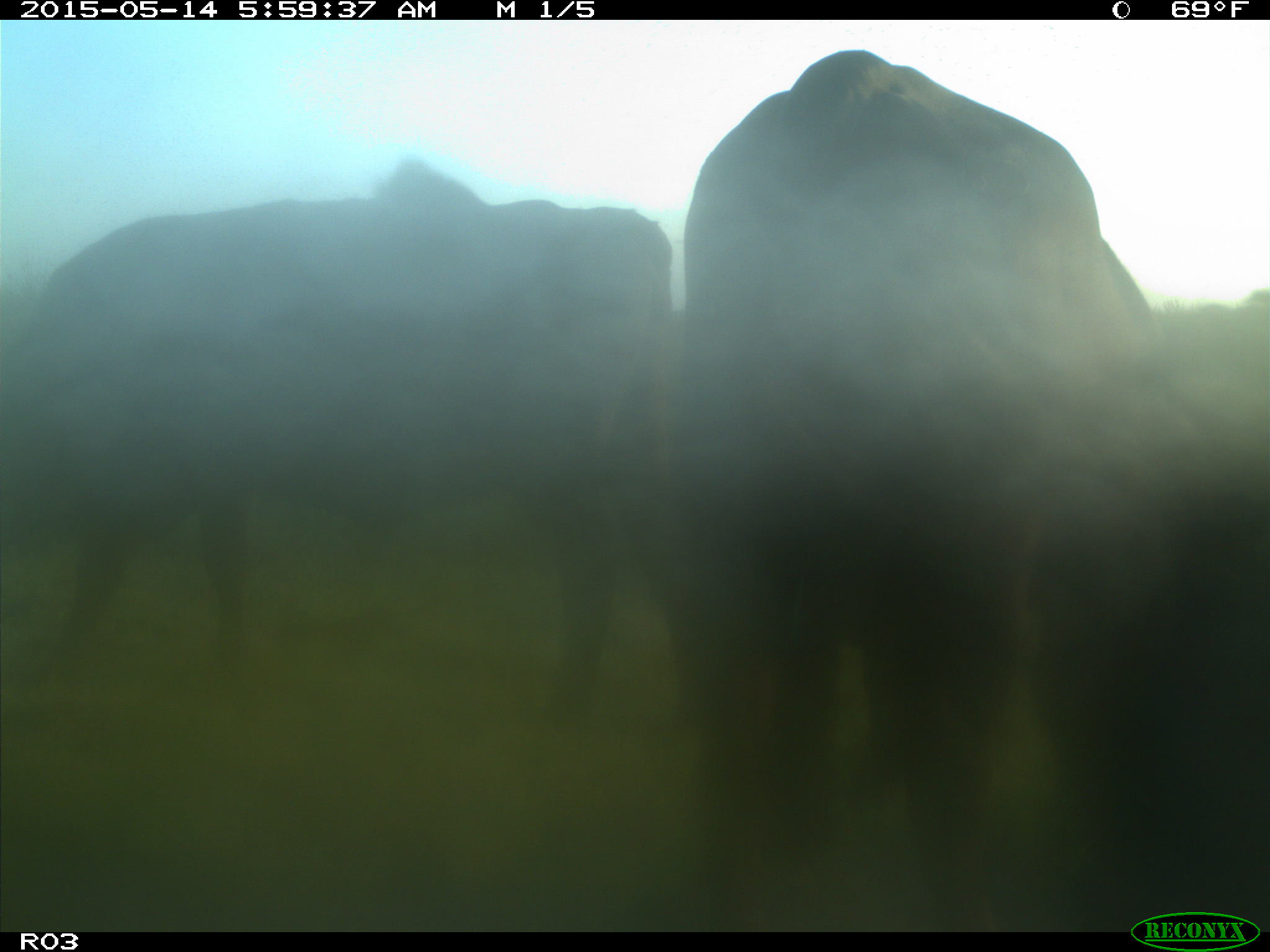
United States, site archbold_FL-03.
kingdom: Animalia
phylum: Chordata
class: Mammalia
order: Artiodactyla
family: Bovidae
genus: Bos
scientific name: Bos taurus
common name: domestic cow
Bos taurus (domestic cow).